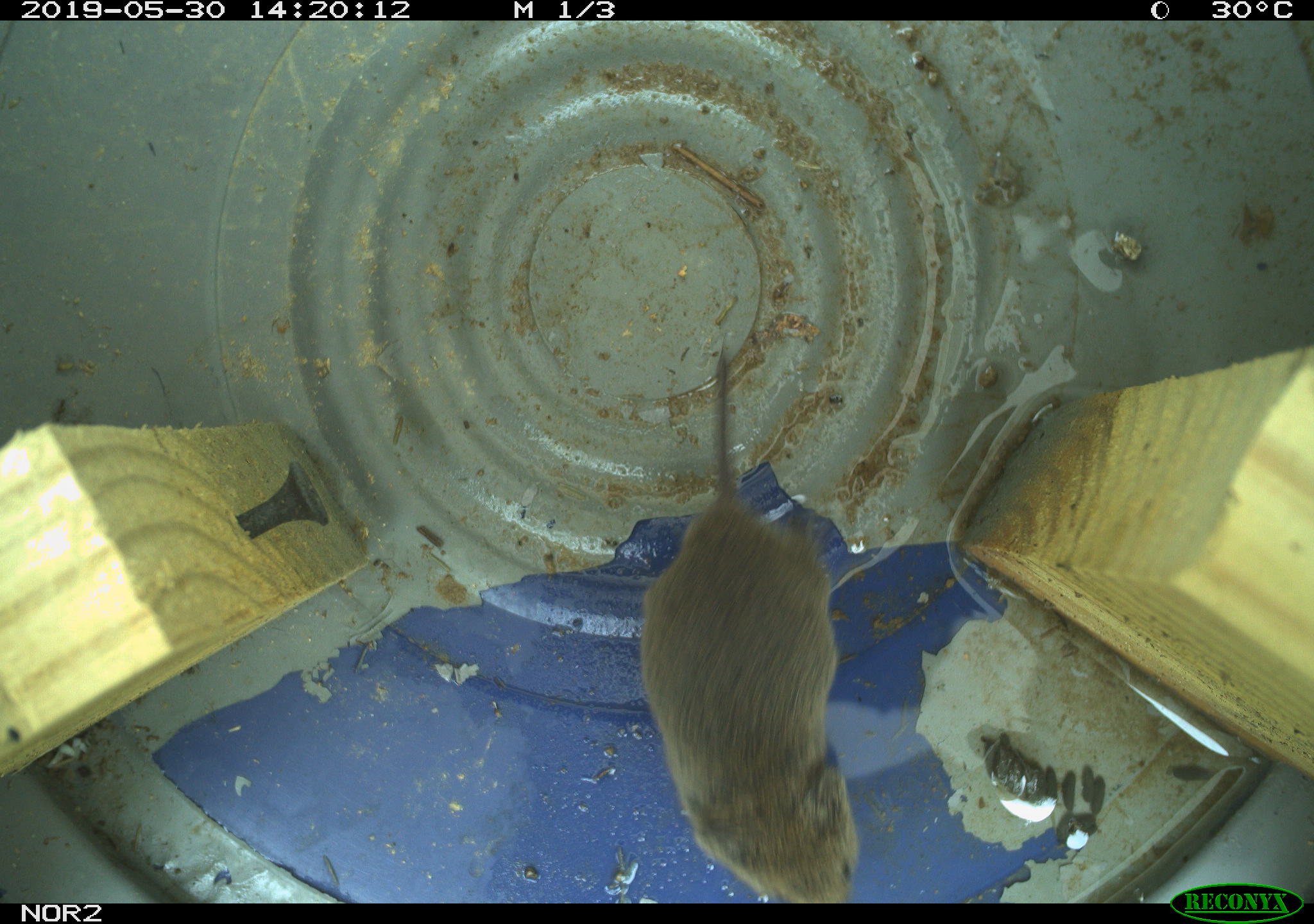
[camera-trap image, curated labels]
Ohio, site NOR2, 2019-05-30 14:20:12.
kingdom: Animalia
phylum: Chordata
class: Mammalia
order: Rodentia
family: Cricetidae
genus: Microtus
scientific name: Microtus pennsylvanicus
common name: meadow vole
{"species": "meadow vole (Microtus pennsylvanicus)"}